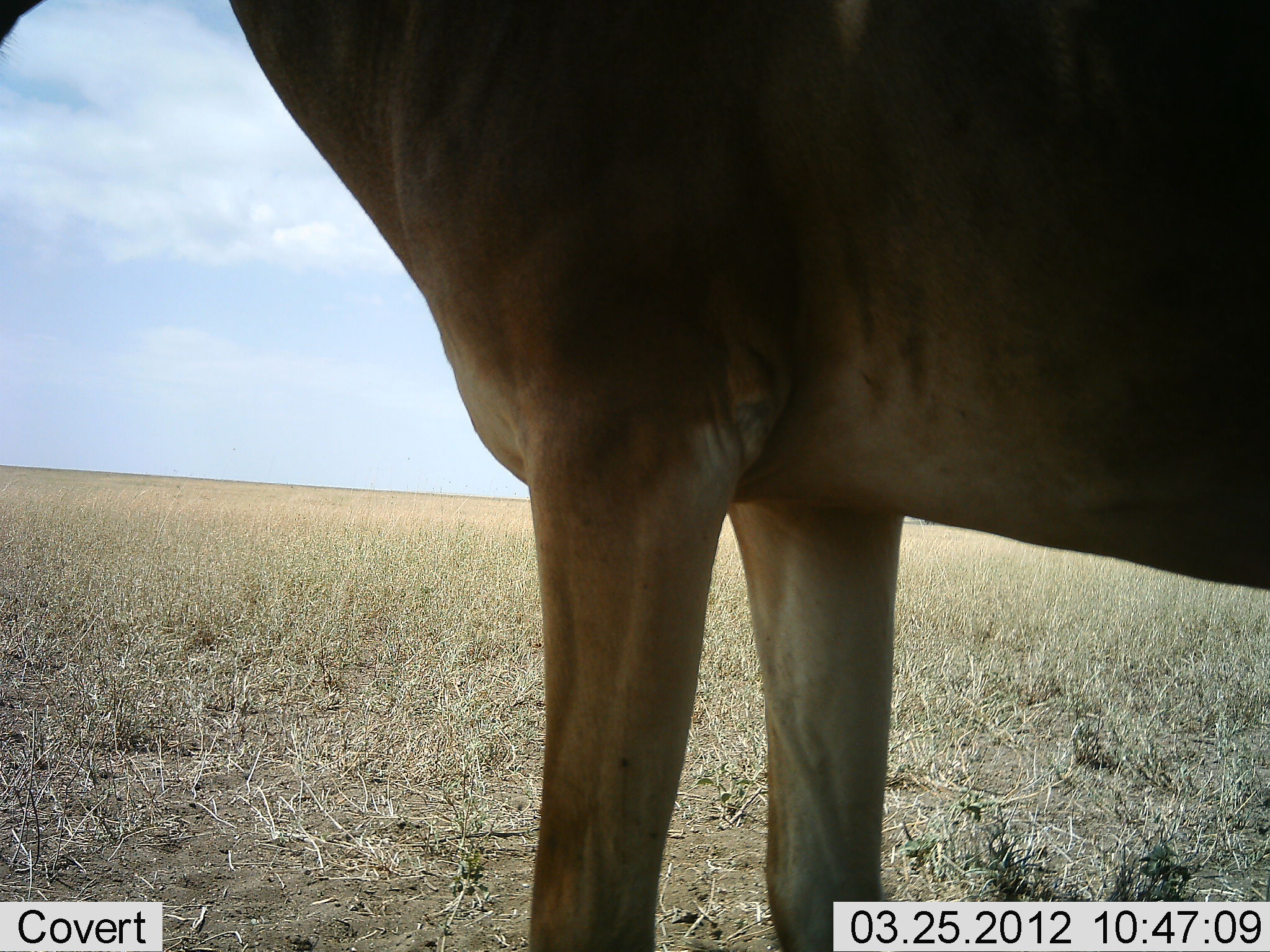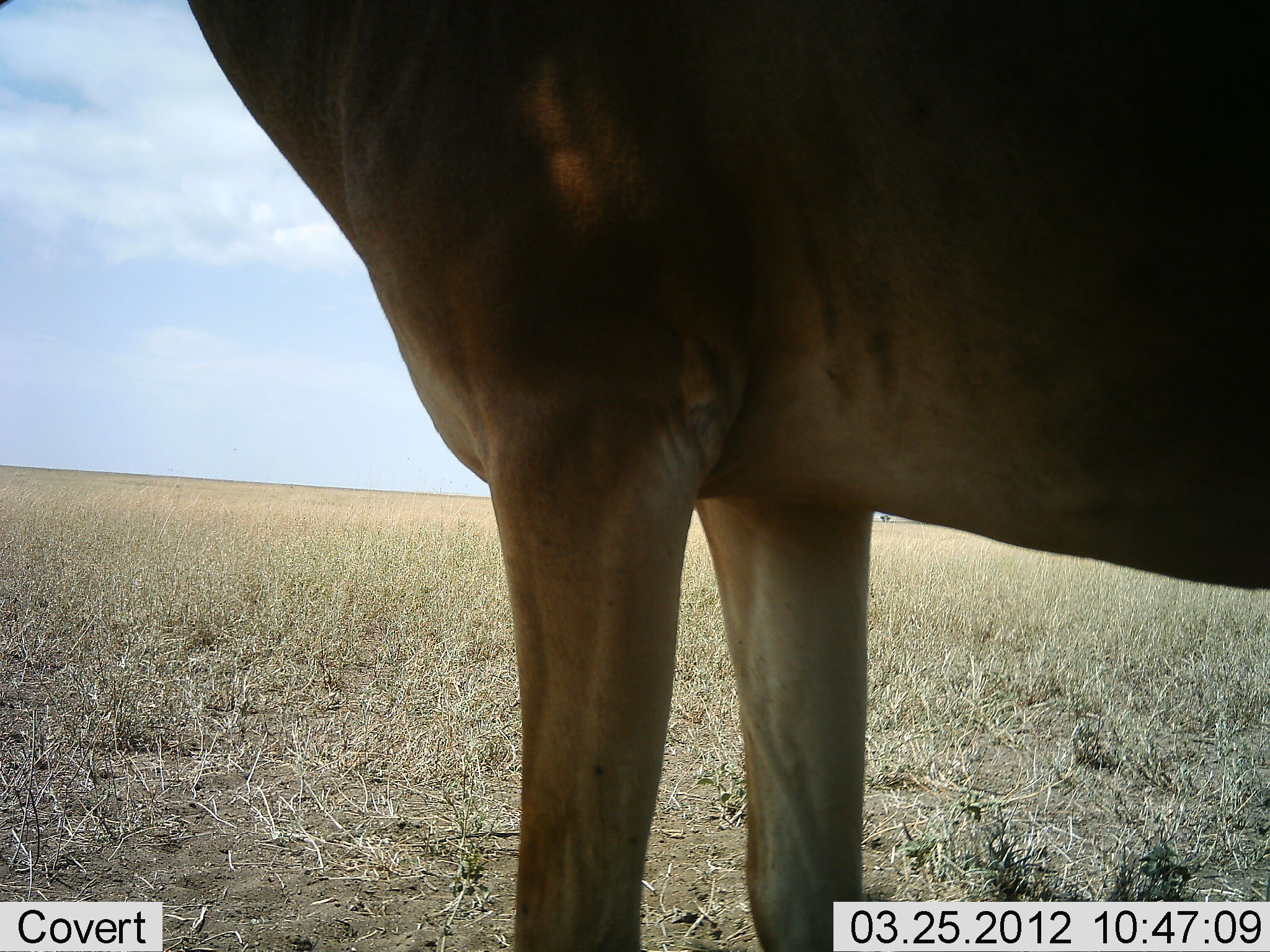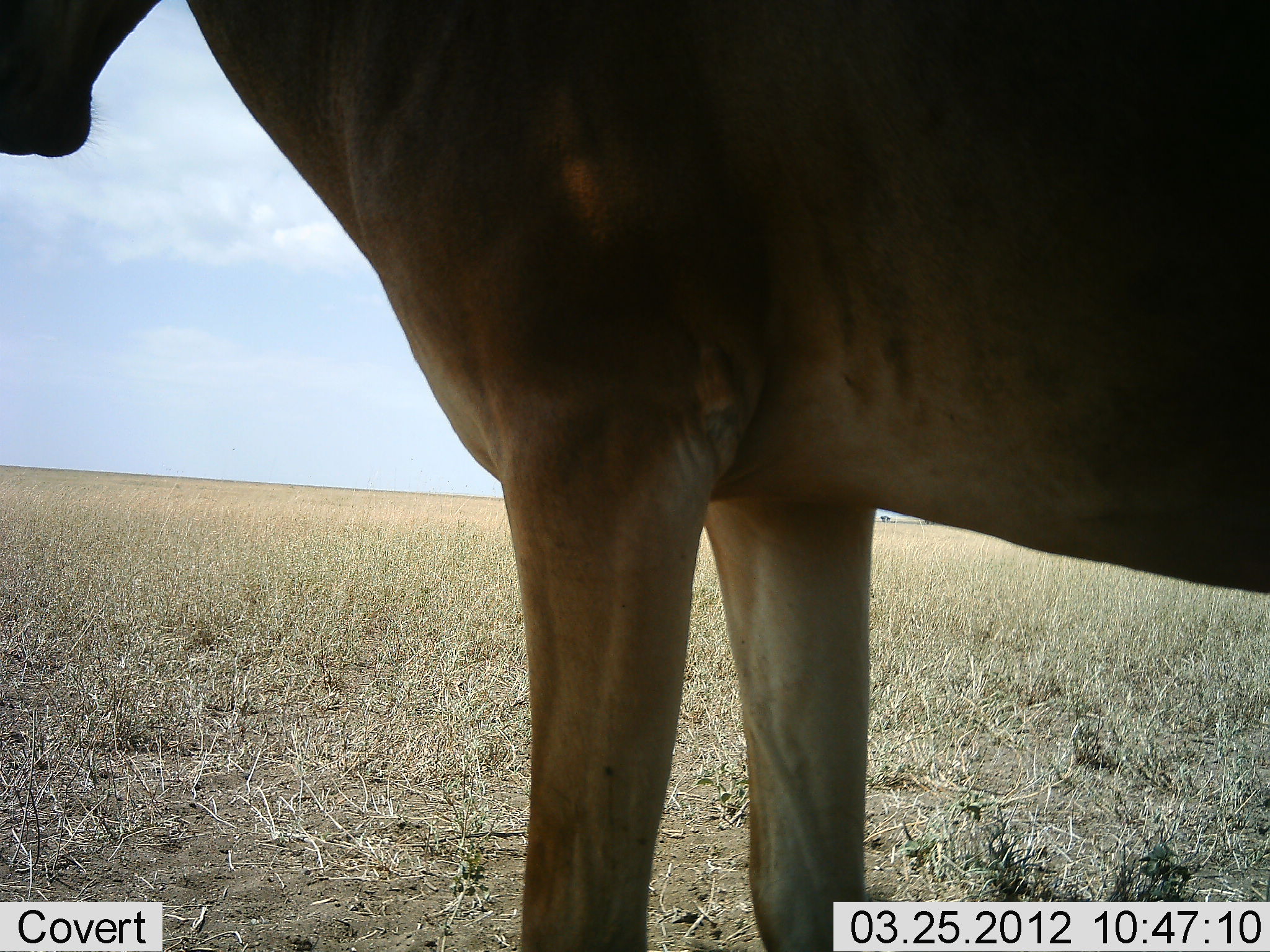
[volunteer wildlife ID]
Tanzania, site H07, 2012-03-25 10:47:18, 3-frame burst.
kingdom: Animalia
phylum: Chordata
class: Mammalia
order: Artiodactyla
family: Bovidae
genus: Alcelaphus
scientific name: Alcelaphus buselaphus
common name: hartebeest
Hartebeest (Alcelaphus buselaphus), count 1. Behavior (volunteer vote fractions): standing 100%, resting 0%, moving 0%, interacting 0%. Young present (vote fraction): 0%. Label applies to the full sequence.